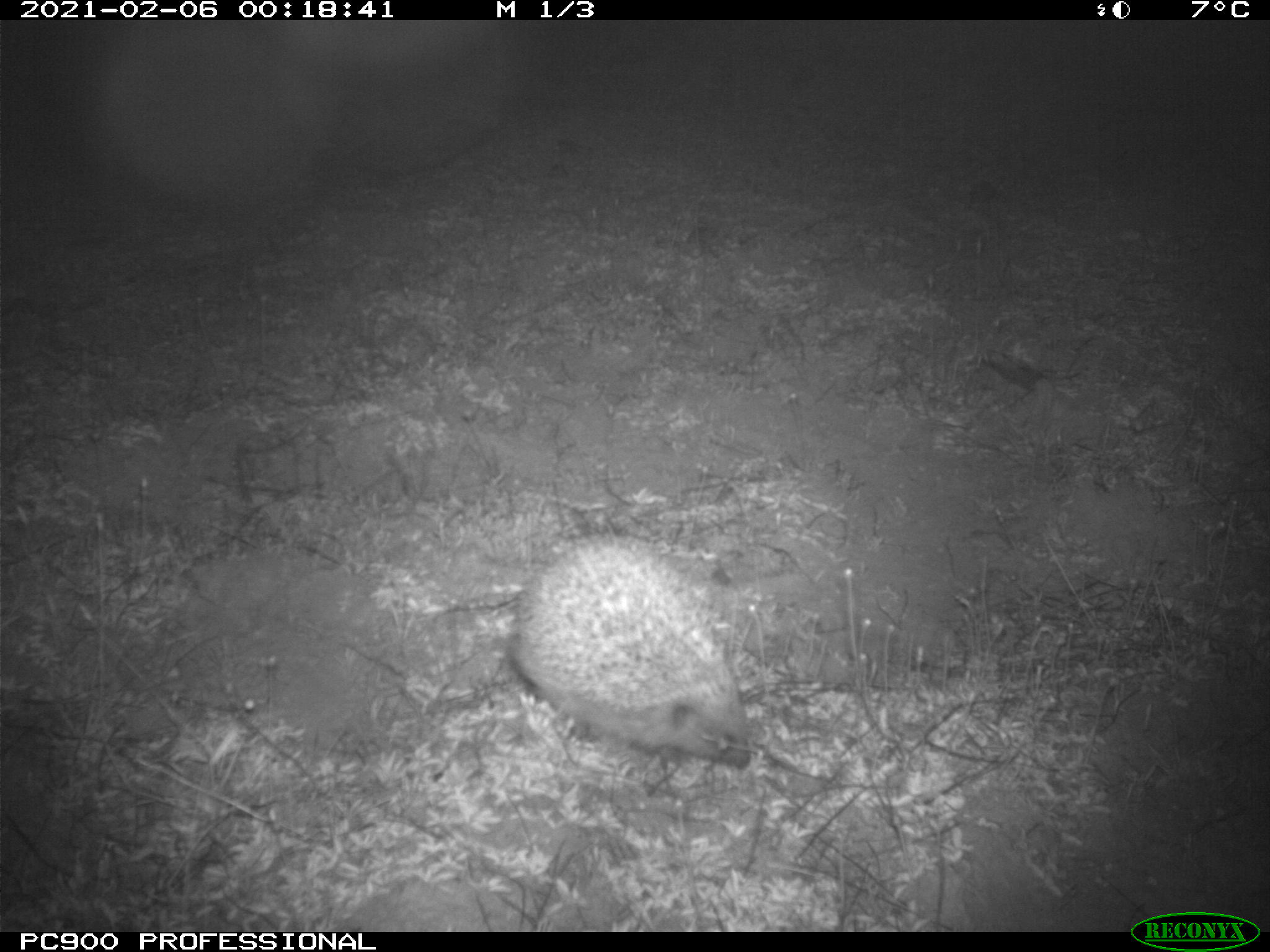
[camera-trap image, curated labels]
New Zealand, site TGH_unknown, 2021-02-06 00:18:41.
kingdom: Animalia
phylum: Chordata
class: Mammalia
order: Eulipotyphla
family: Erinaceidae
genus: Erinaceus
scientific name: Erinaceus europaeus europaeus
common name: european hedgehog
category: hedgehog